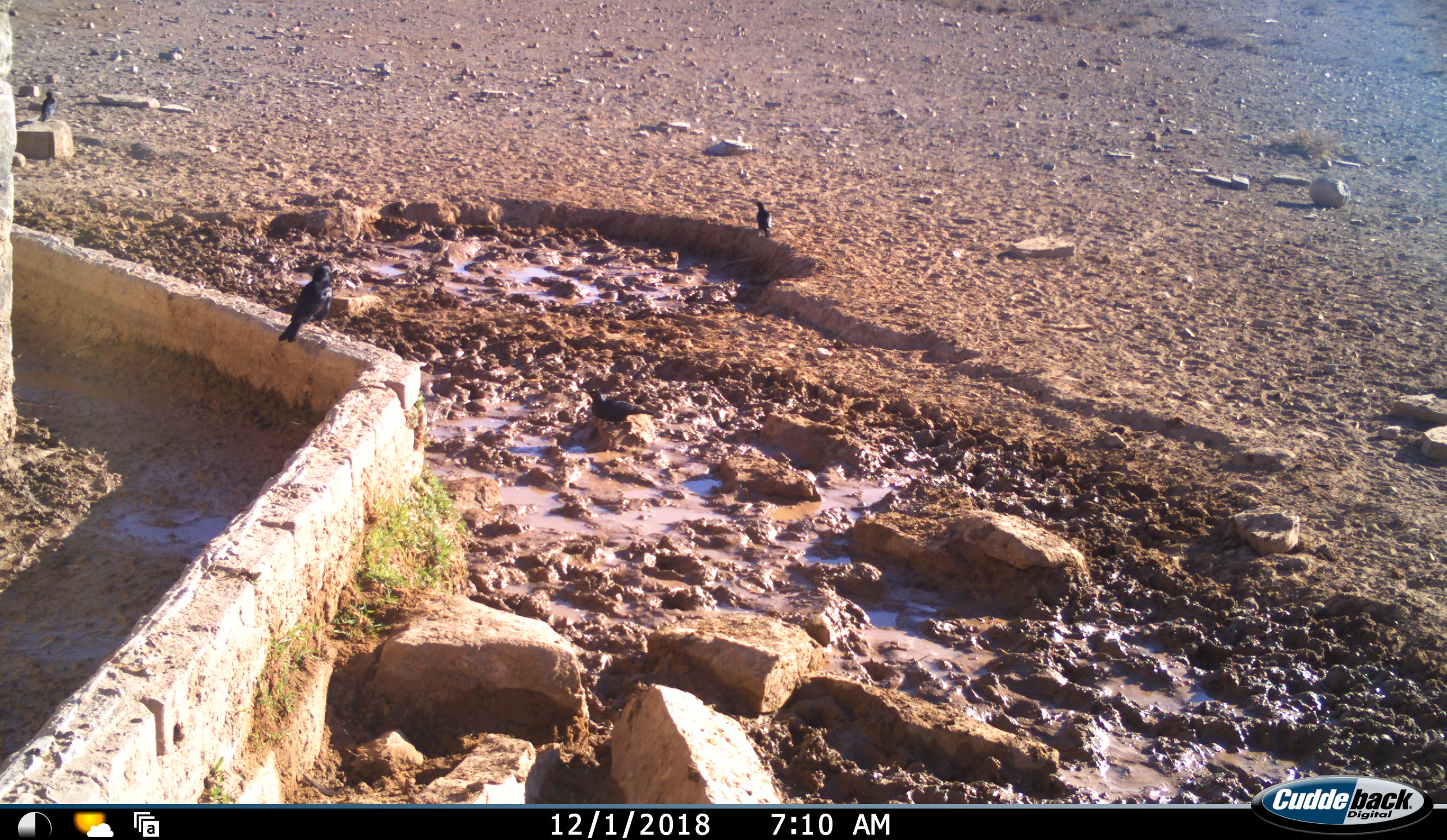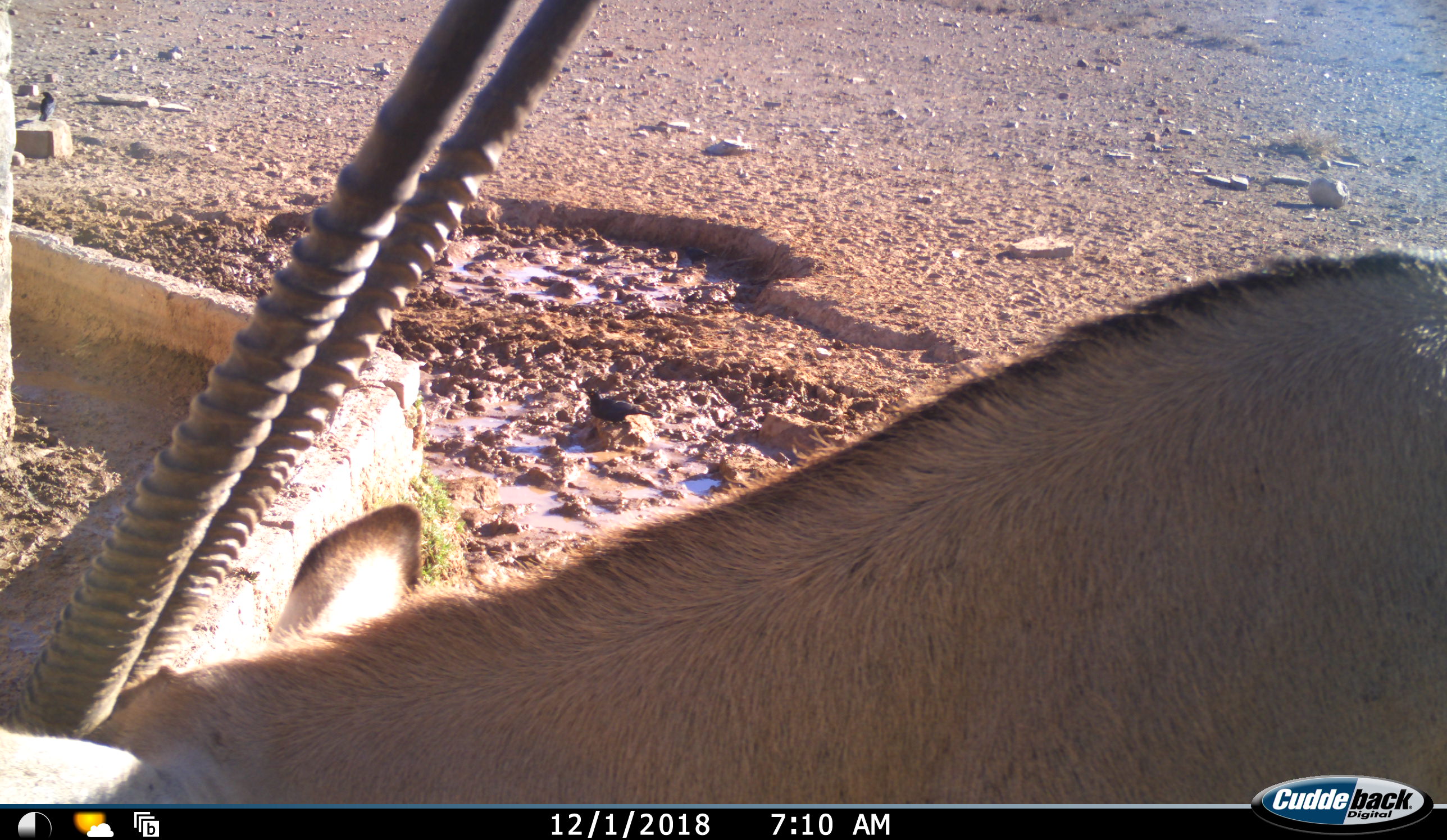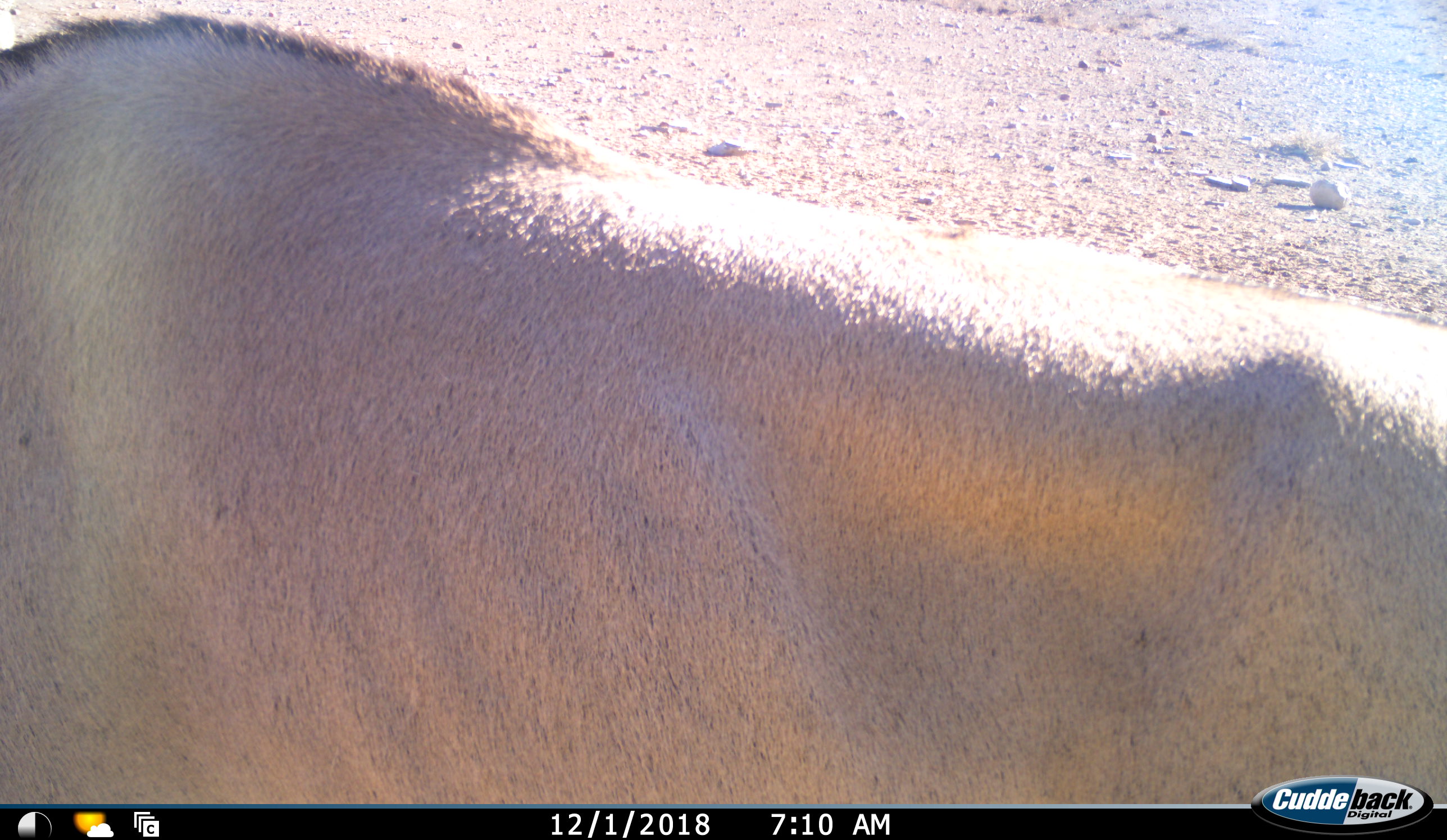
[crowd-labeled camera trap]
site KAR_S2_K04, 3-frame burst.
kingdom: Animalia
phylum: Chordata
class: Aves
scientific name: Aves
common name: bird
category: birdother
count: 3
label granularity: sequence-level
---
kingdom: Animalia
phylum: Chordata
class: Mammalia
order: Artiodactyla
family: Bovidae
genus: Oryx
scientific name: Oryx gazella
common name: gemsbok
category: oryx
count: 1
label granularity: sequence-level